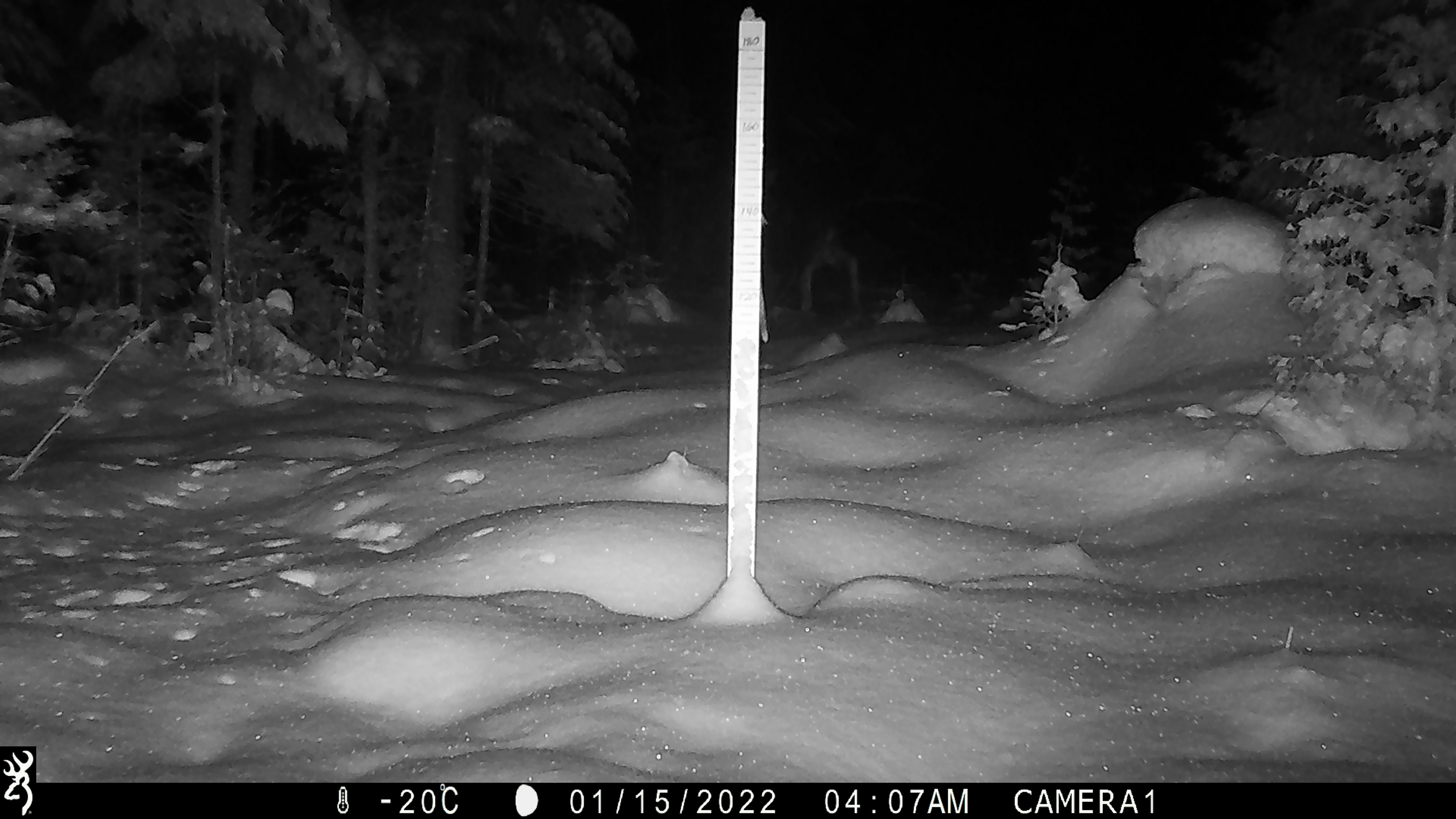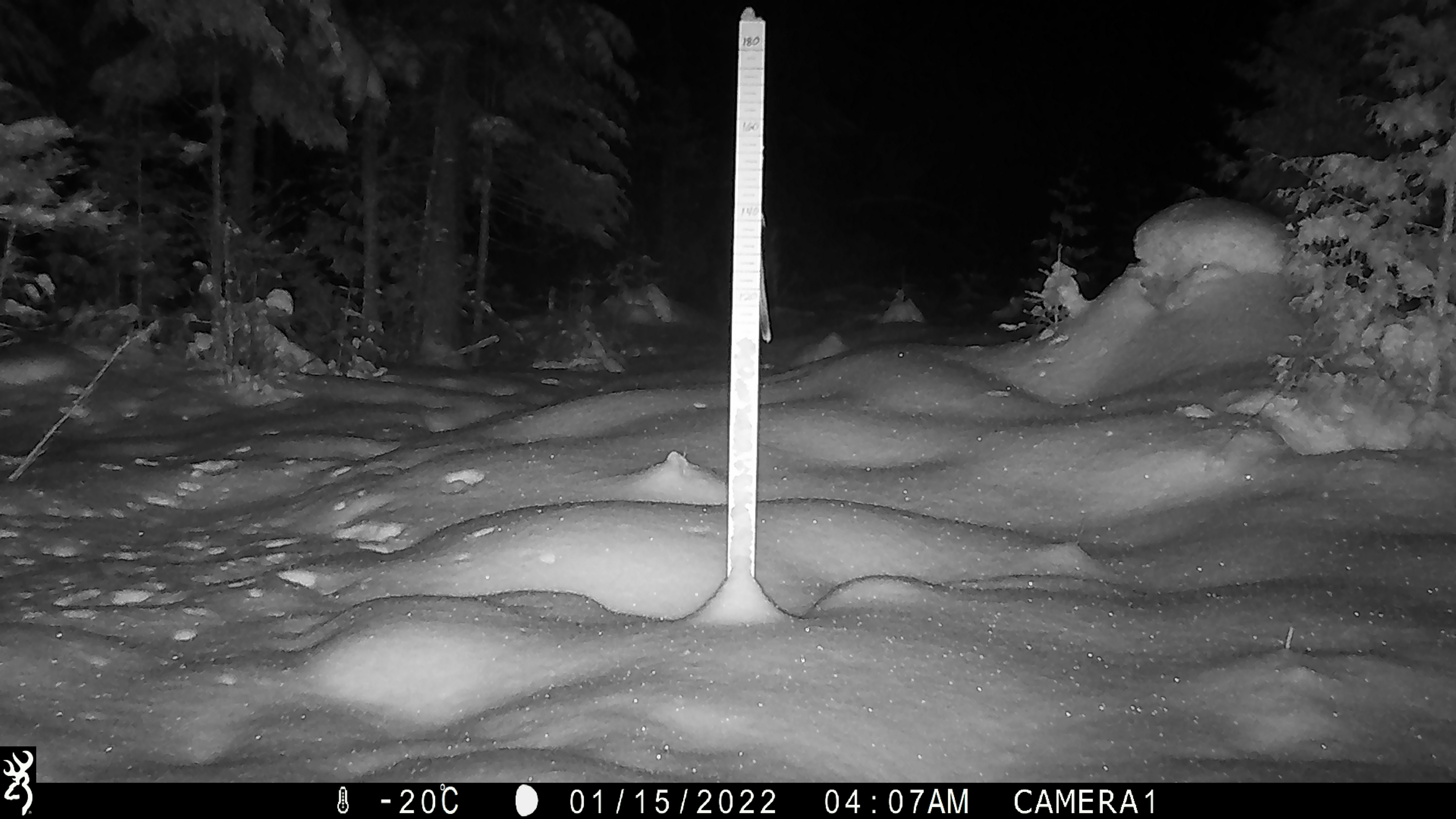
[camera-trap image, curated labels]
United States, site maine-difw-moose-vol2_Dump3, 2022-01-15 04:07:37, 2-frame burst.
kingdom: Animalia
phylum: Chordata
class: Mammalia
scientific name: Mammalia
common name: mammal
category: mammal sp.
Mammal sp. (mammal) (Mammalia).